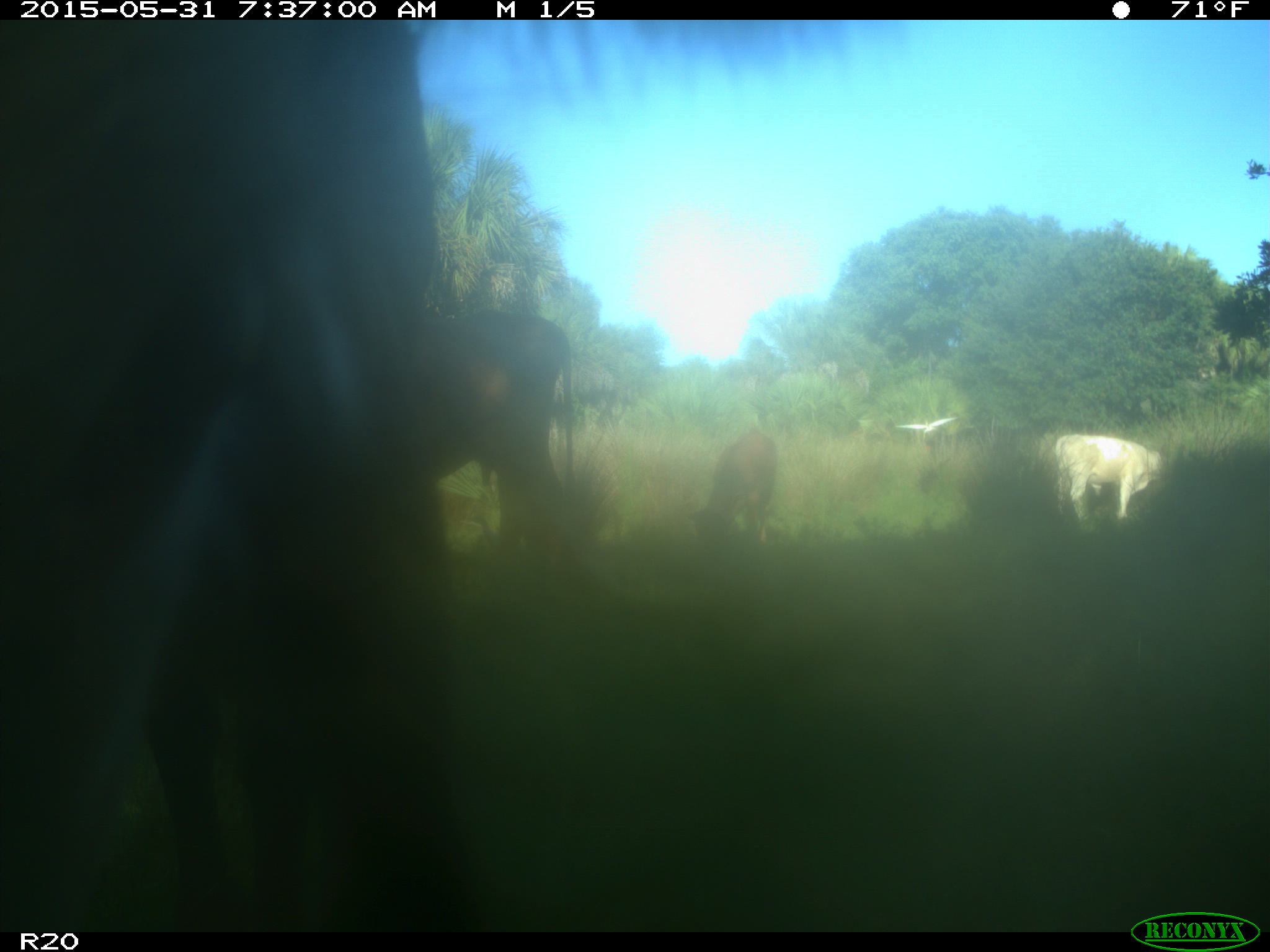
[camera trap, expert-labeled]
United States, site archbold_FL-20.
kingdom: Animalia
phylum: Chordata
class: Mammalia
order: Artiodactyla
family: Bovidae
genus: Bos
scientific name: Bos taurus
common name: domestic cow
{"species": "Bos taurus (domestic cow)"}